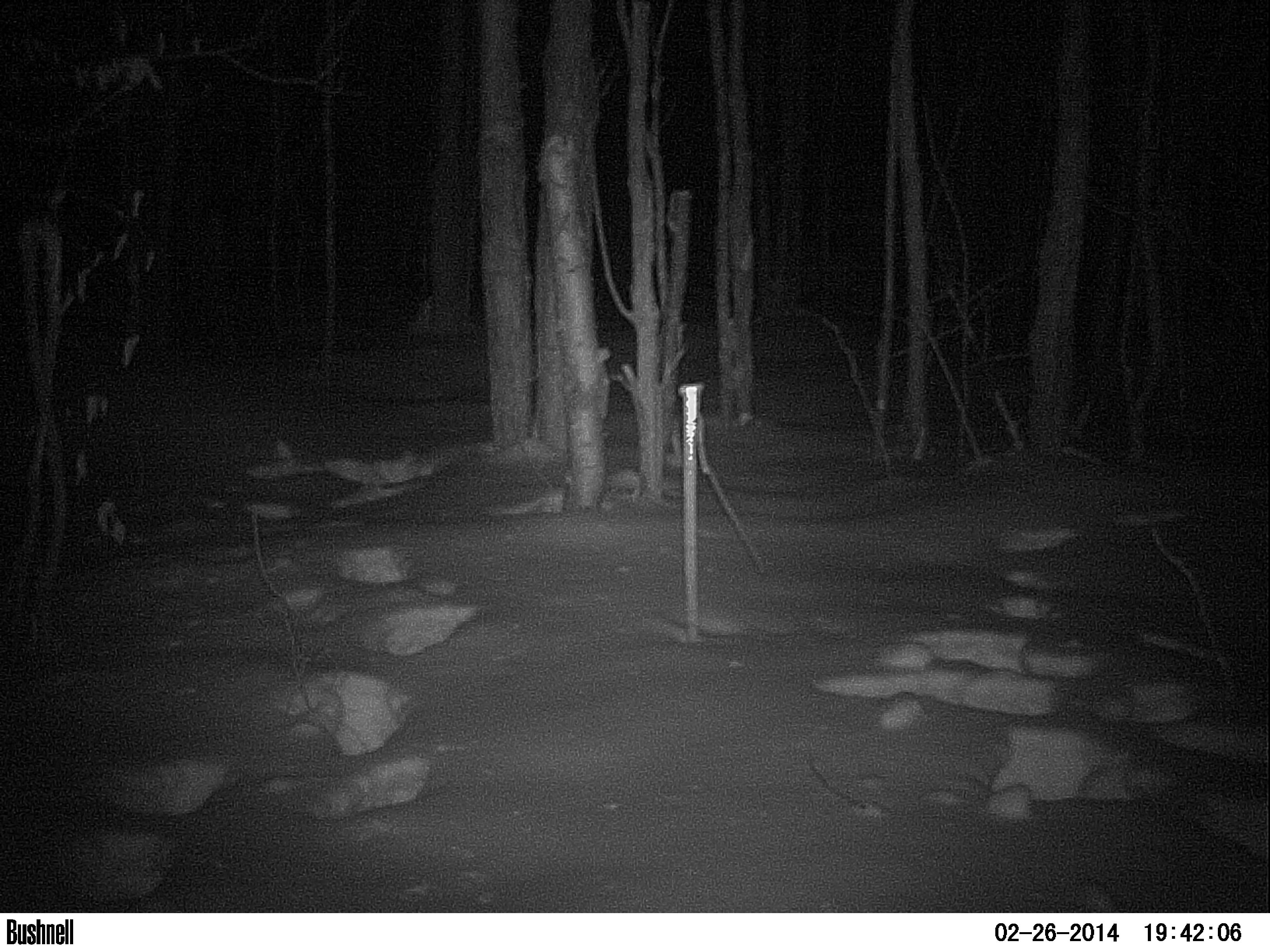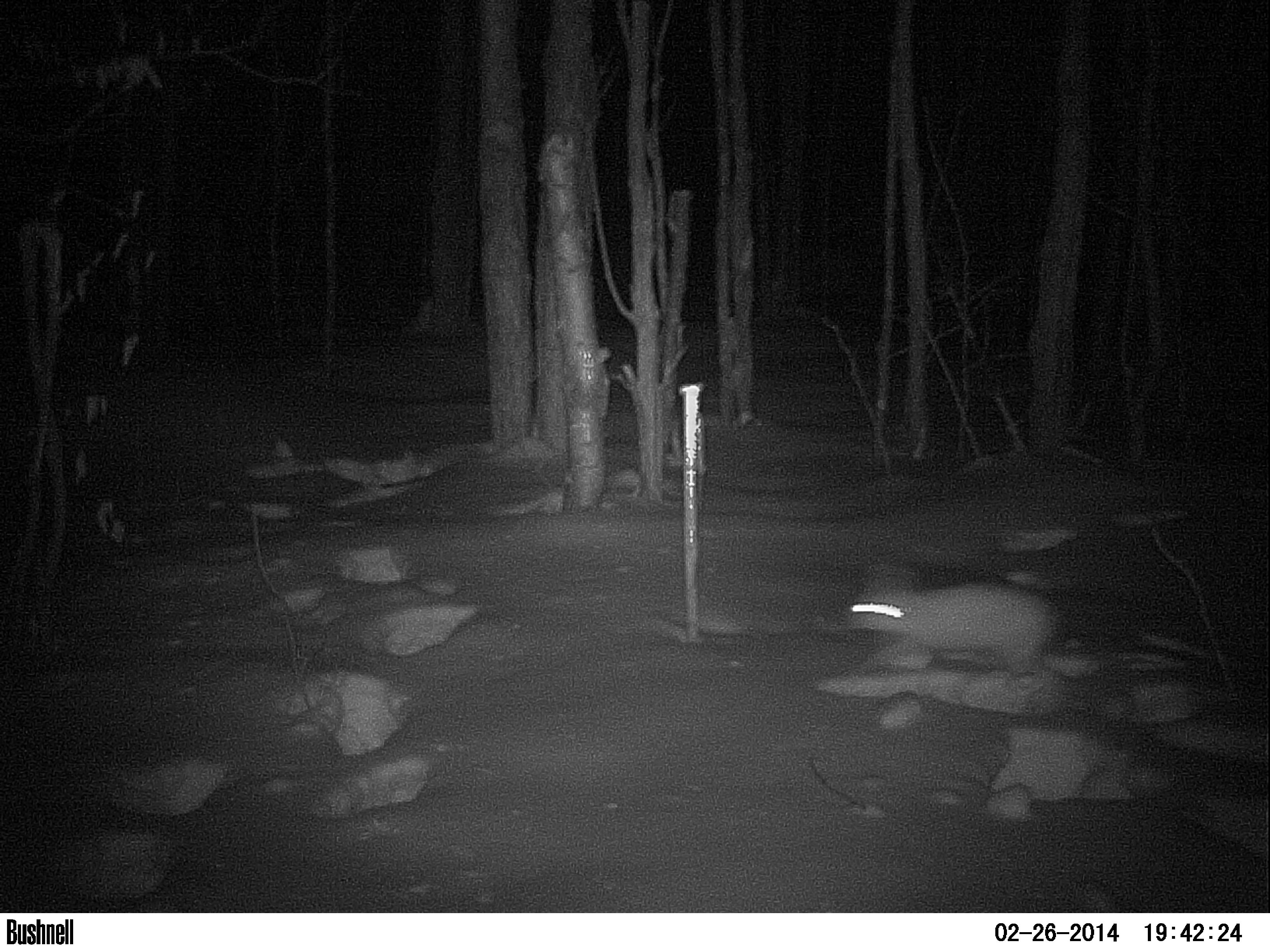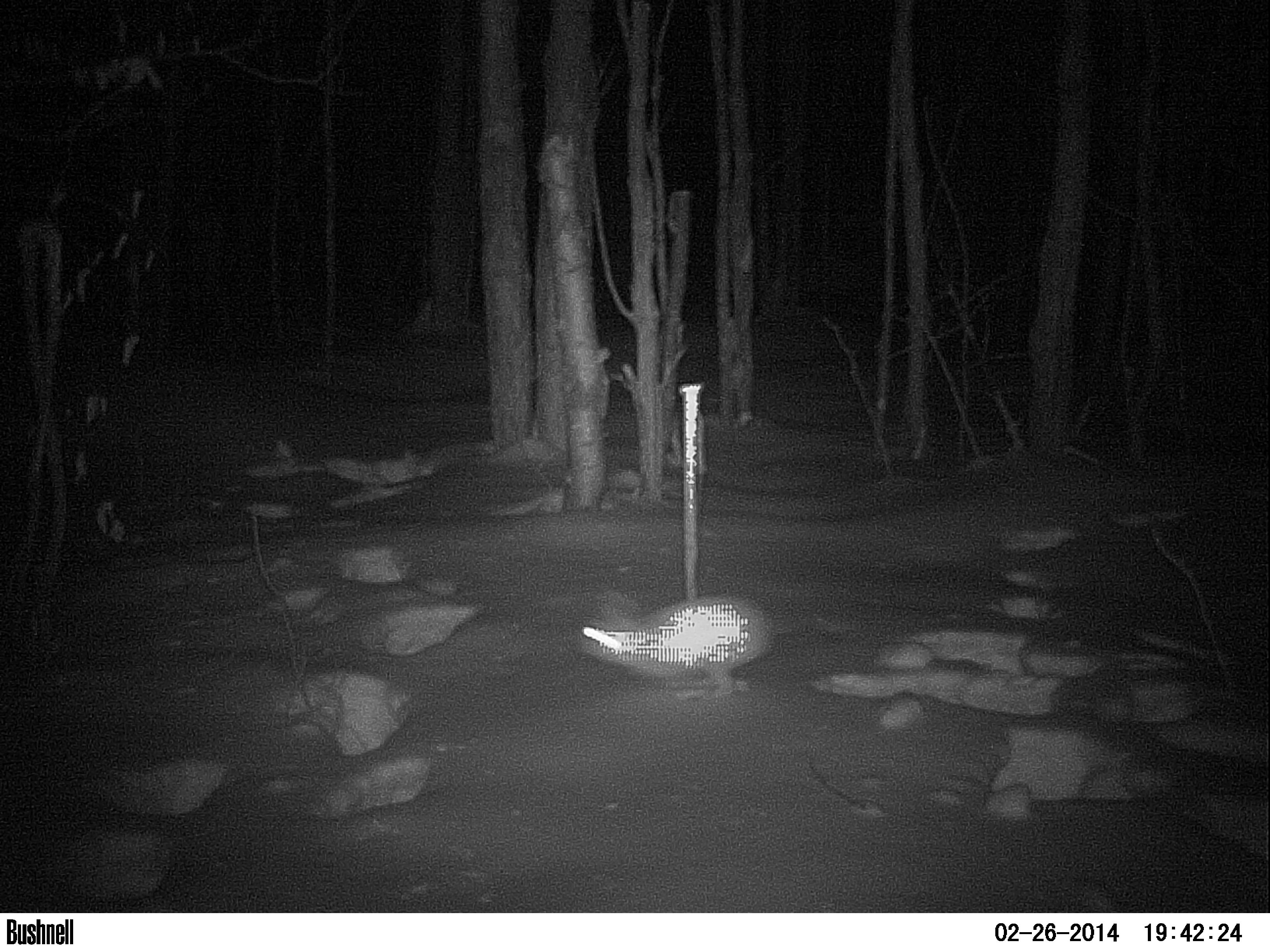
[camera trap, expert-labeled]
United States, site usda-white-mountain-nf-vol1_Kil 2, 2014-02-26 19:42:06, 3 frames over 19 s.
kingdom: Animalia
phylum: Chordata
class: Mammalia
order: Lagomorpha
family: Leporidae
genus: Lepus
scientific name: Lepus americanus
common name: snowshoe hare